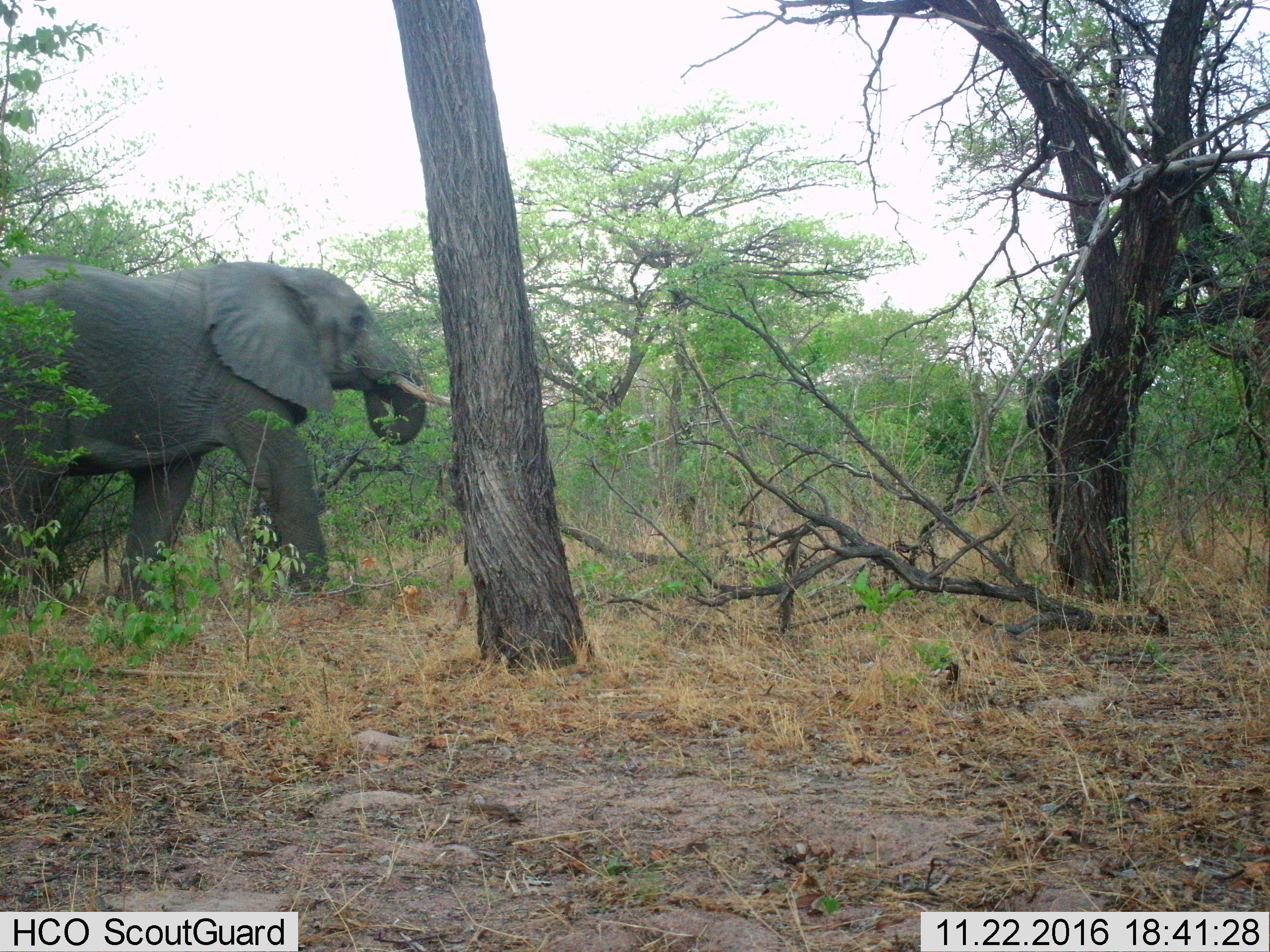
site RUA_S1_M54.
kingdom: Animalia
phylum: Chordata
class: Mammalia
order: Proboscidea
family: Elephantidae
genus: Loxodonta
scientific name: Loxodonta africana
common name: african bush elephant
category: elephant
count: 1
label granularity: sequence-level